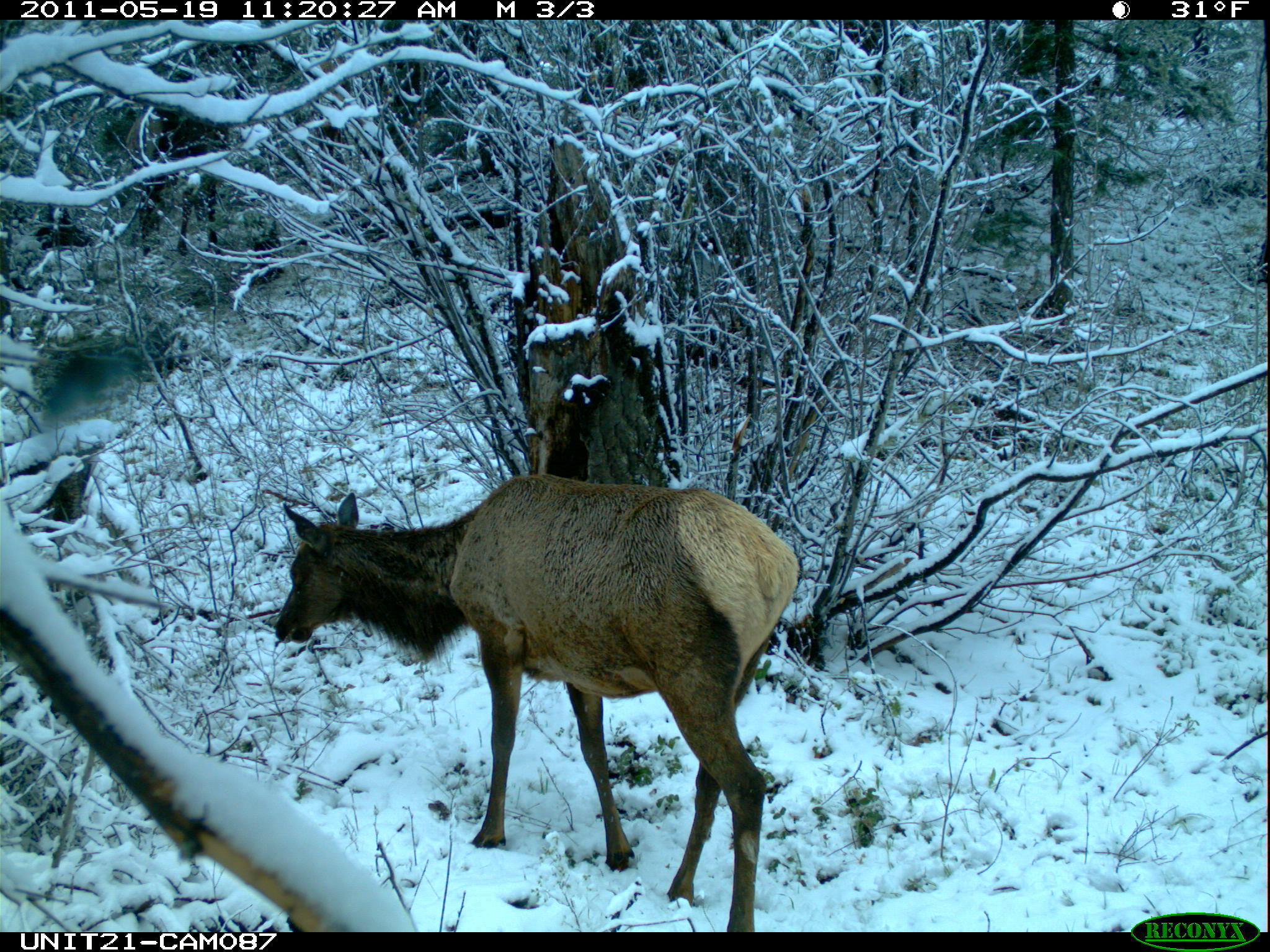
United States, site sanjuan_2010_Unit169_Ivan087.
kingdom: Animalia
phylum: Chordata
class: Mammalia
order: Artiodactyla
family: Cervidae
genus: Cervus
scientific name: Cervus elaphus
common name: red deer